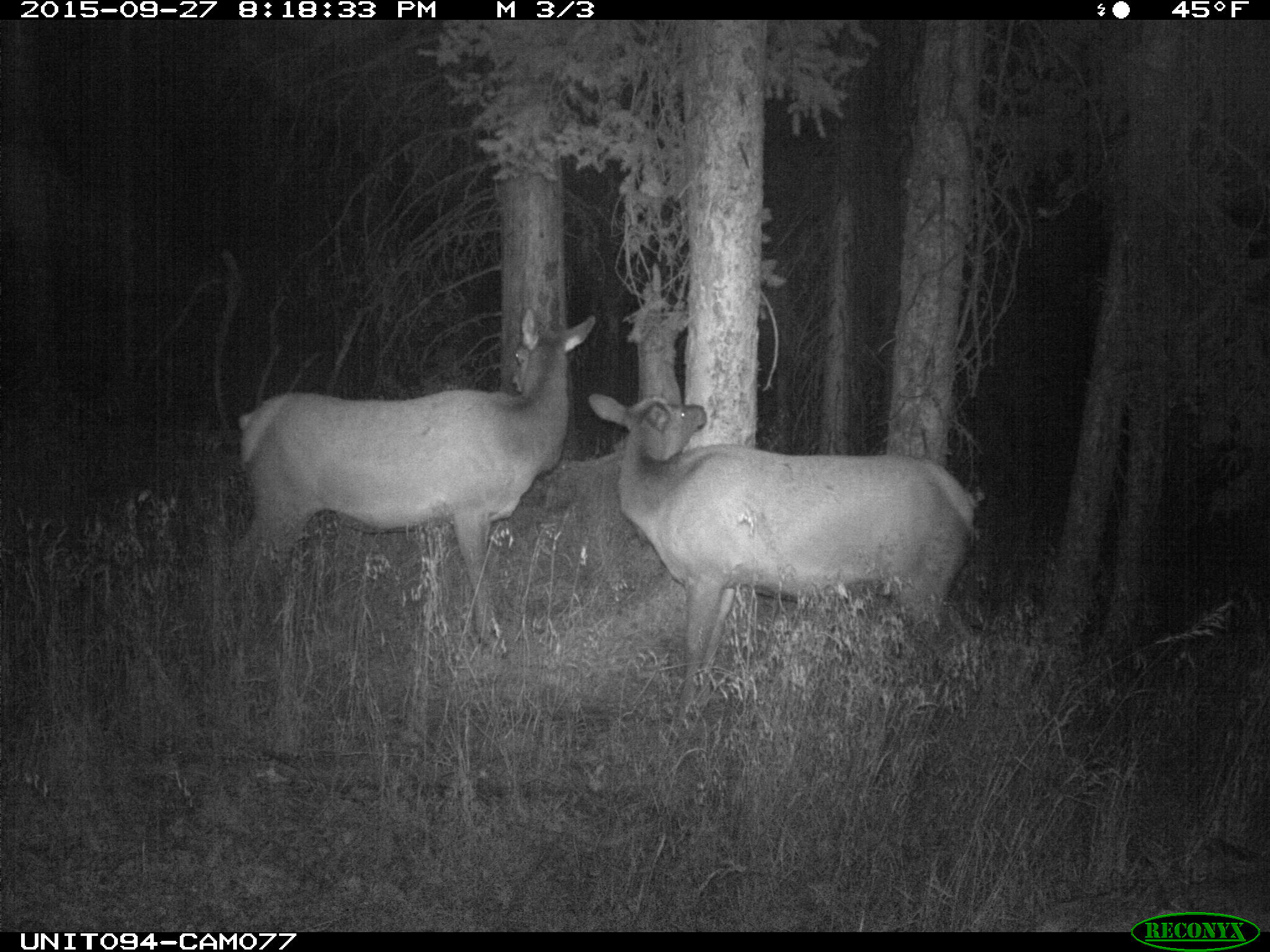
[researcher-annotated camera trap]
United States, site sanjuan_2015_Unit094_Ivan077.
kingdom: Animalia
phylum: Chordata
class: Mammalia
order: Artiodactyla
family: Cervidae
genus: Cervus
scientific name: Cervus elaphus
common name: red deer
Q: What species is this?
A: Cervus elaphus (red deer).